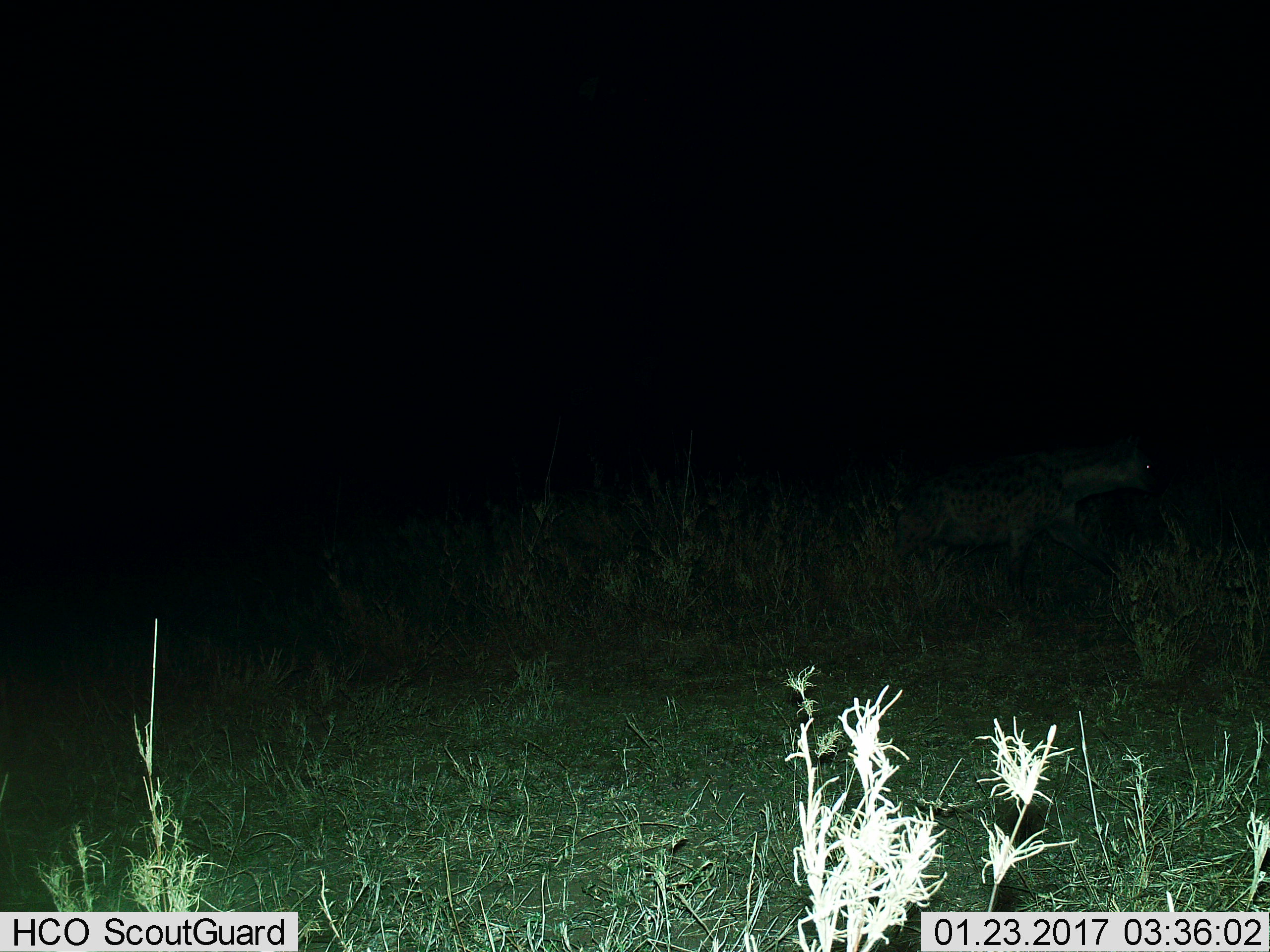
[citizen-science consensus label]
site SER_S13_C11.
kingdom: Animalia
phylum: Chordata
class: Mammalia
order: Carnivora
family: Hyaenidae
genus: Crocuta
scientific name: Crocuta crocuta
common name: spotted hyena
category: hyenaspotted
Hyenaspotted (spotted hyena) (Crocuta crocuta), count 1. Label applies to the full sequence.